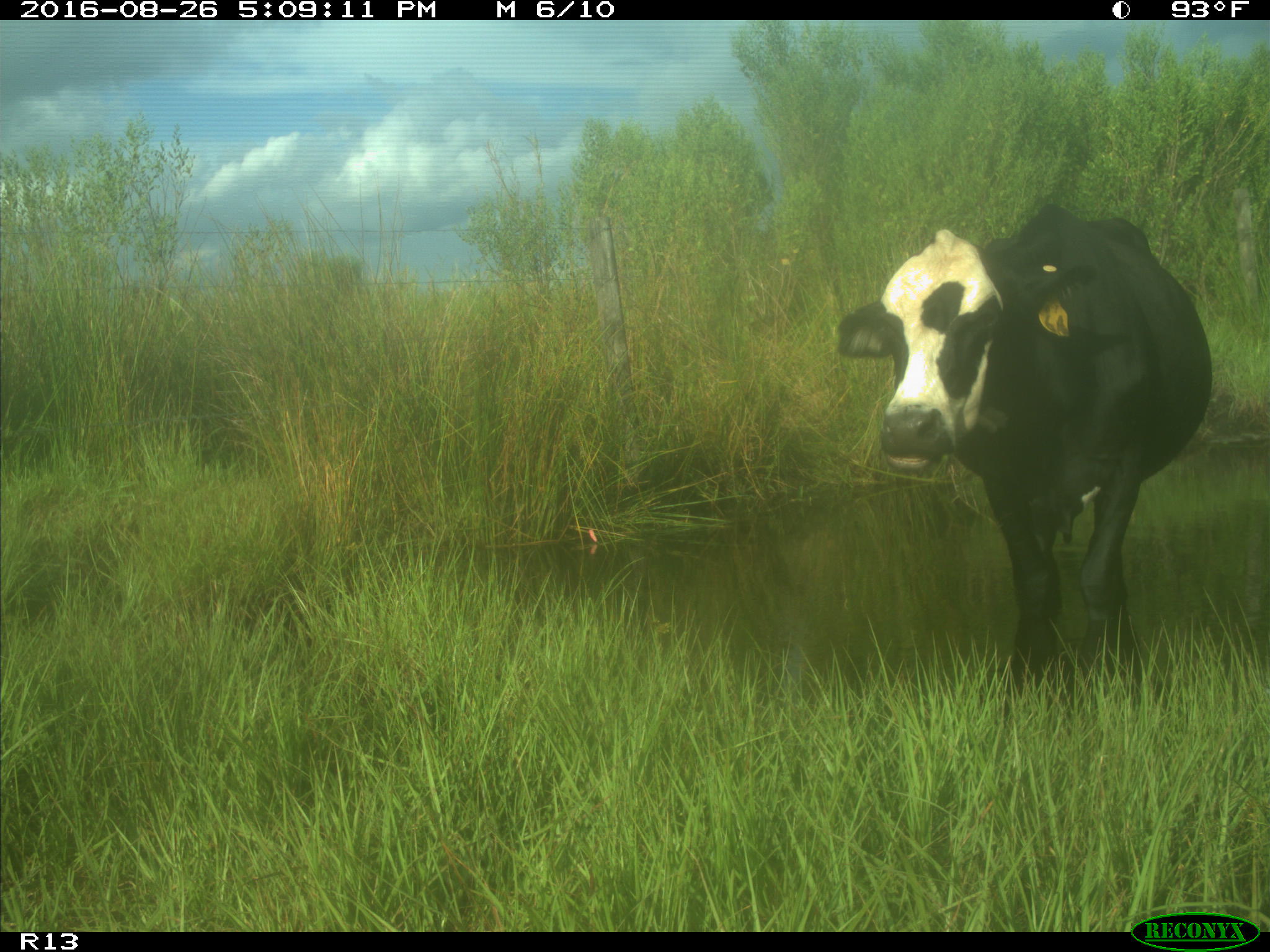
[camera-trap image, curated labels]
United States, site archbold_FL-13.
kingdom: Animalia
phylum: Chordata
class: Mammalia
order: Artiodactyla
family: Bovidae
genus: Bos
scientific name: Bos taurus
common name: domestic cow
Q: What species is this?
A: Bos taurus (domestic cow).